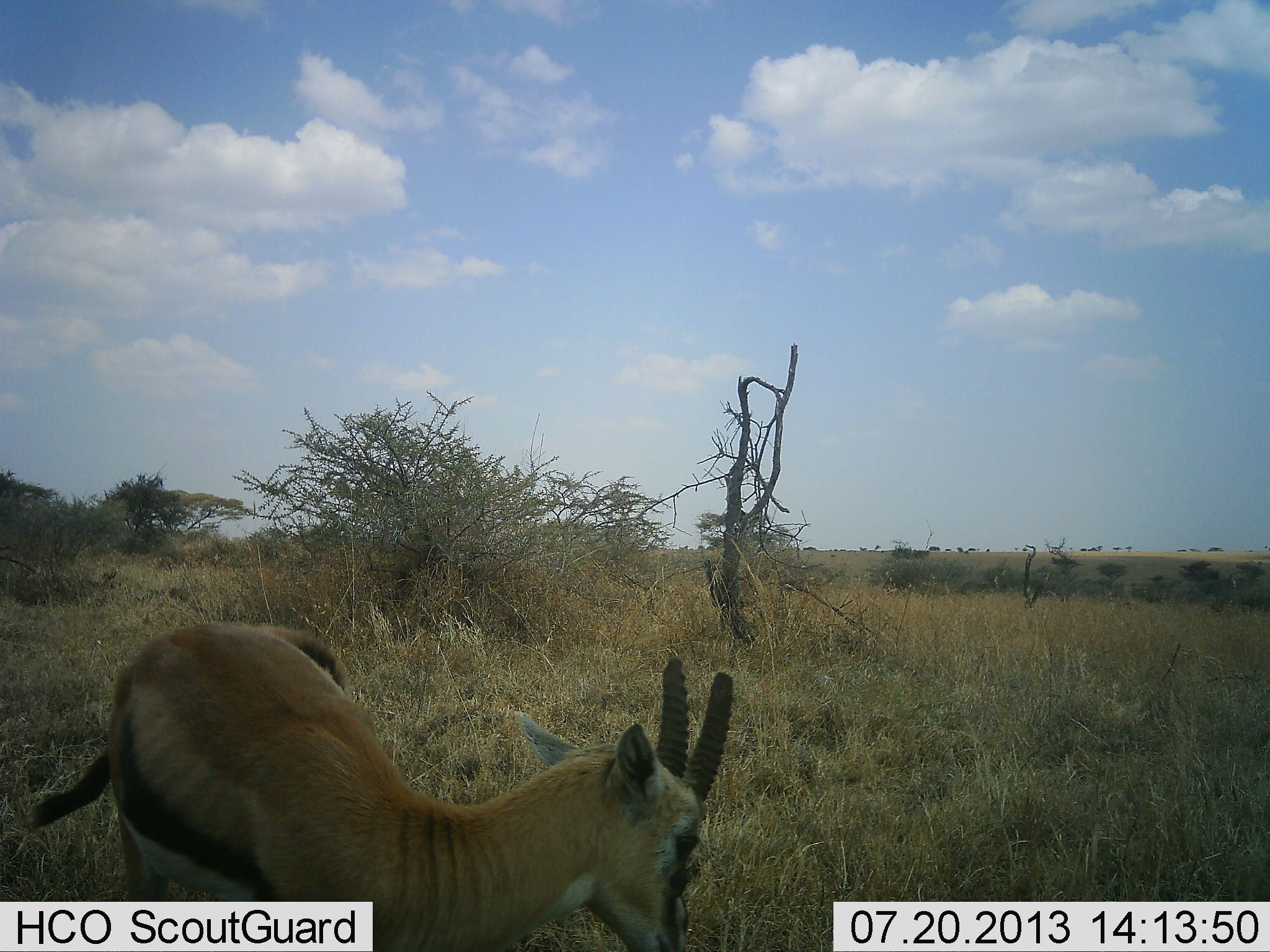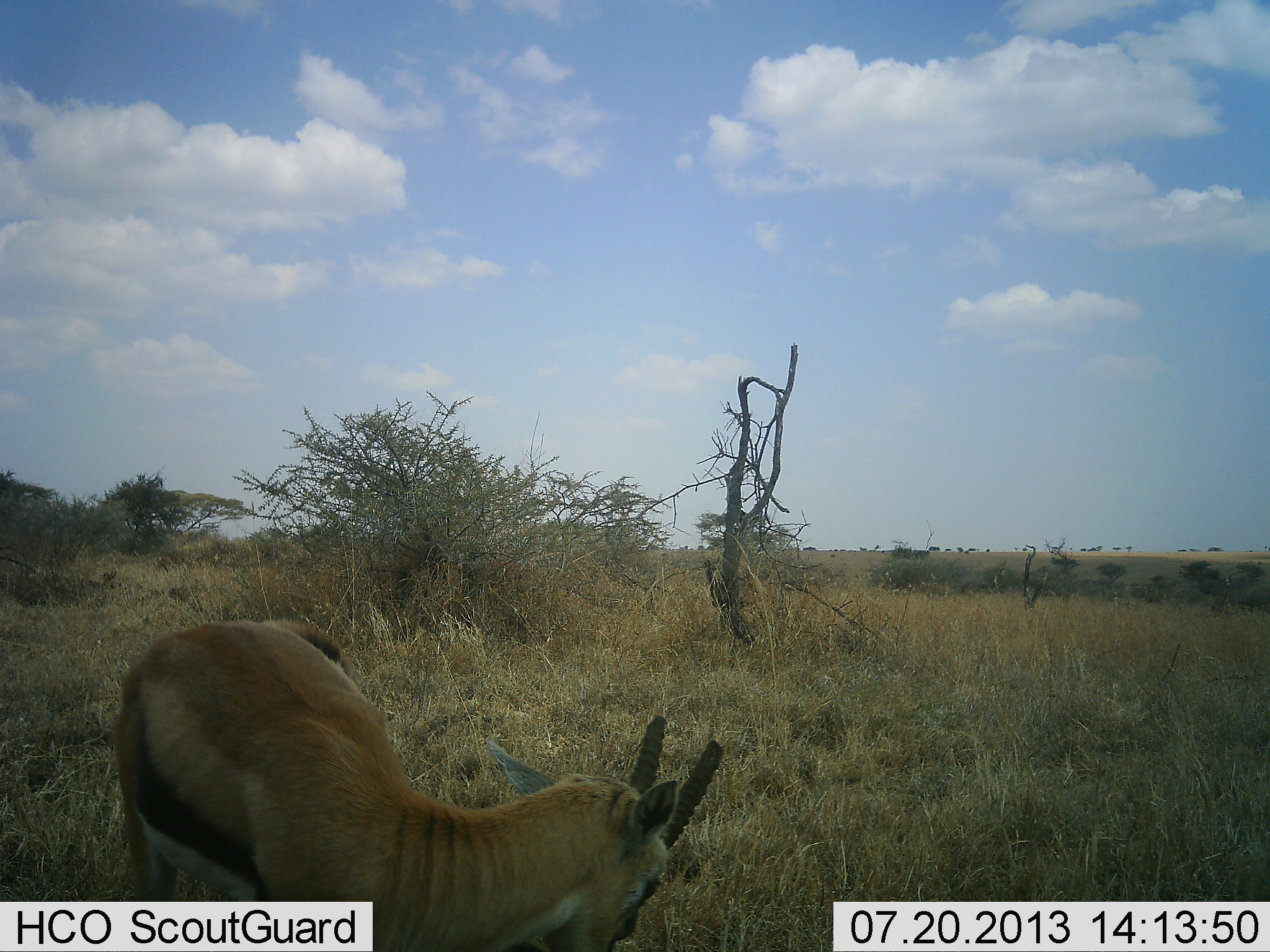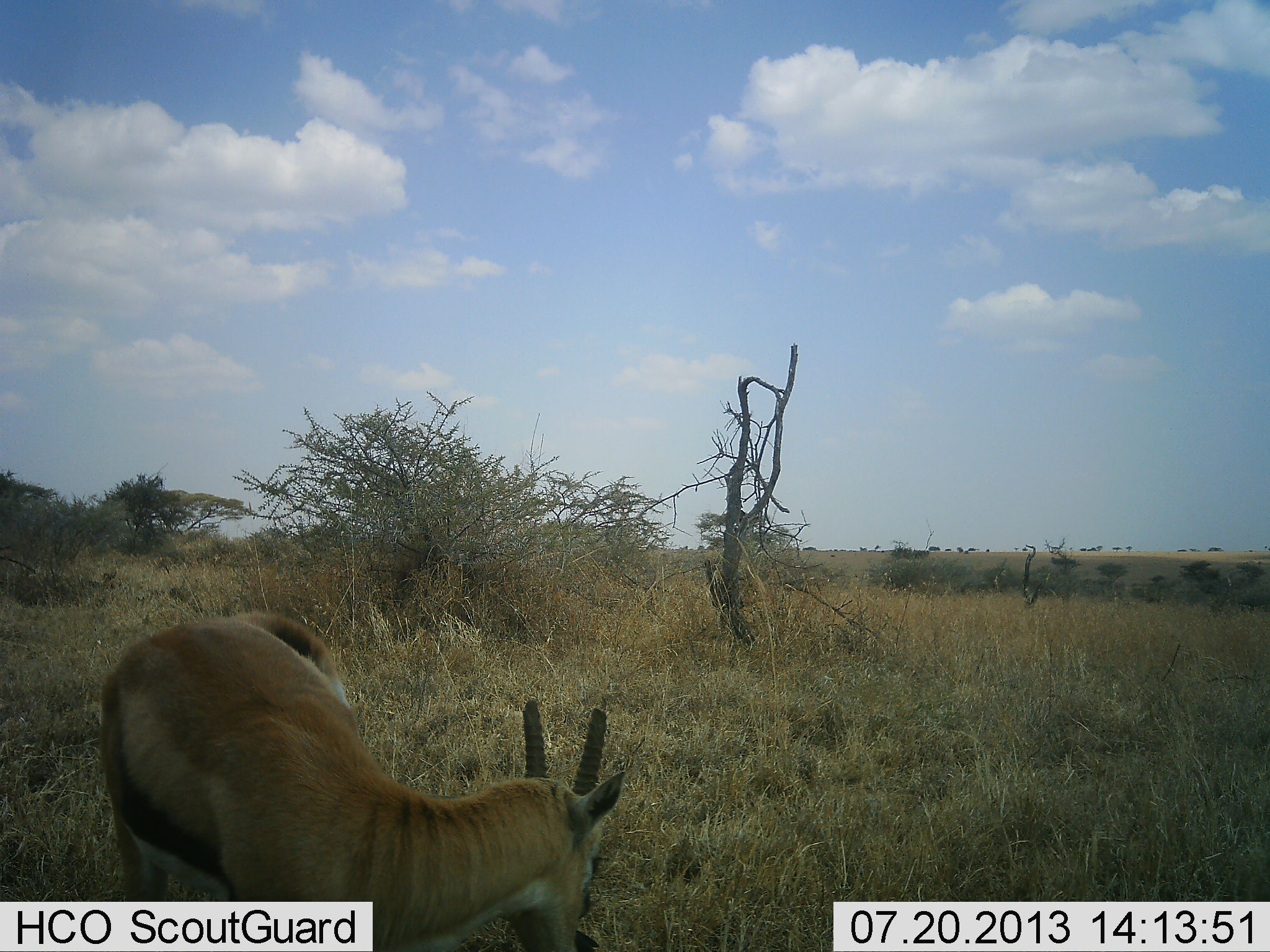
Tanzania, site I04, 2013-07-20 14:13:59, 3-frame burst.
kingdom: Animalia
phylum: Chordata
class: Mammalia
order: Artiodactyla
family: Bovidae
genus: Eudorcas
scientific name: Eudorcas thomsonii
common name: thomson's gazelle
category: gazellethomsons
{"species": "gazellethomsons (thomson's gazelle) (Eudorcas thomsonii)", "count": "1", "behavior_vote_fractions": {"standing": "66%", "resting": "0%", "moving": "6%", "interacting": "0%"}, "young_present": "0%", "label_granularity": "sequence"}